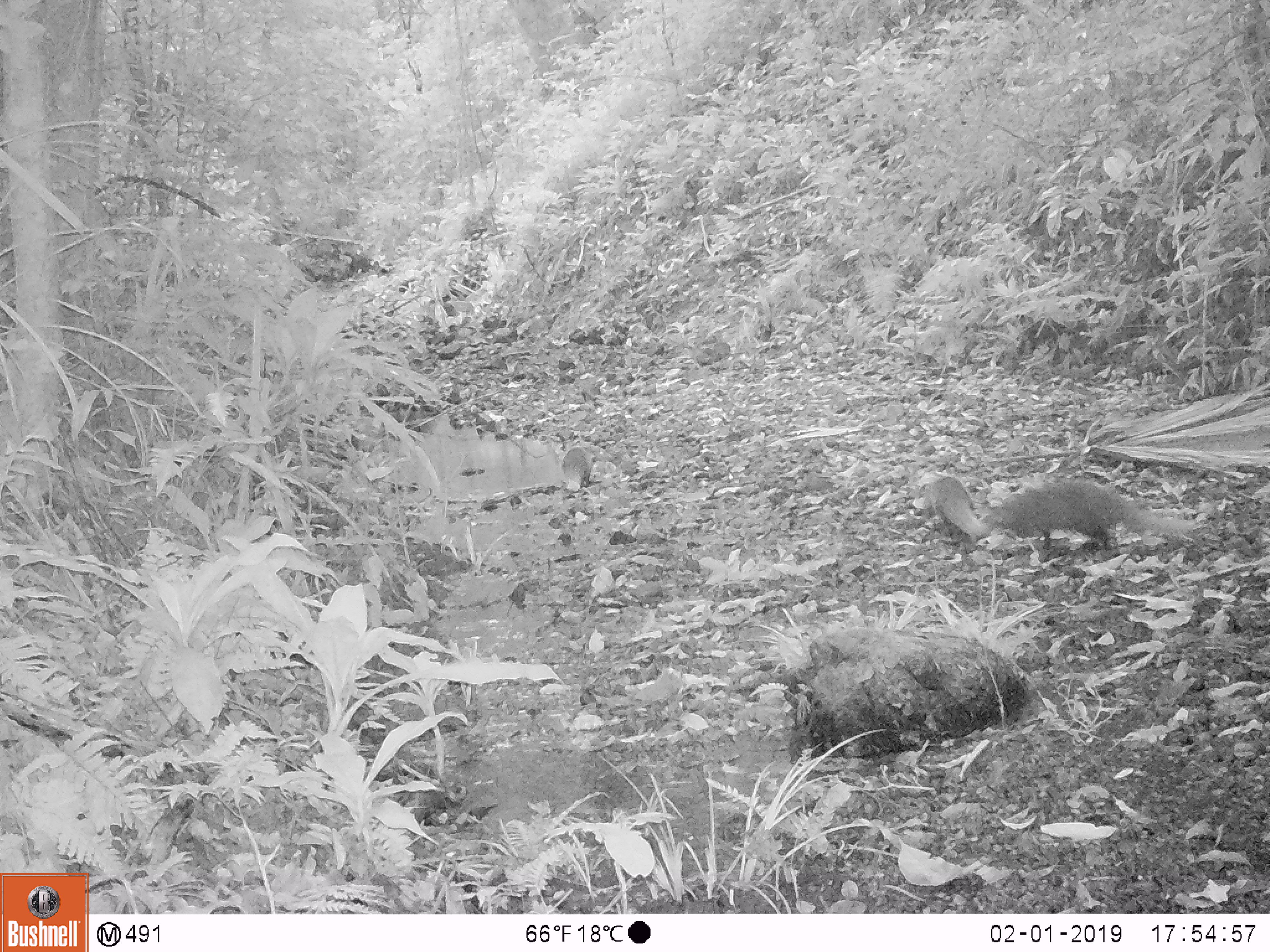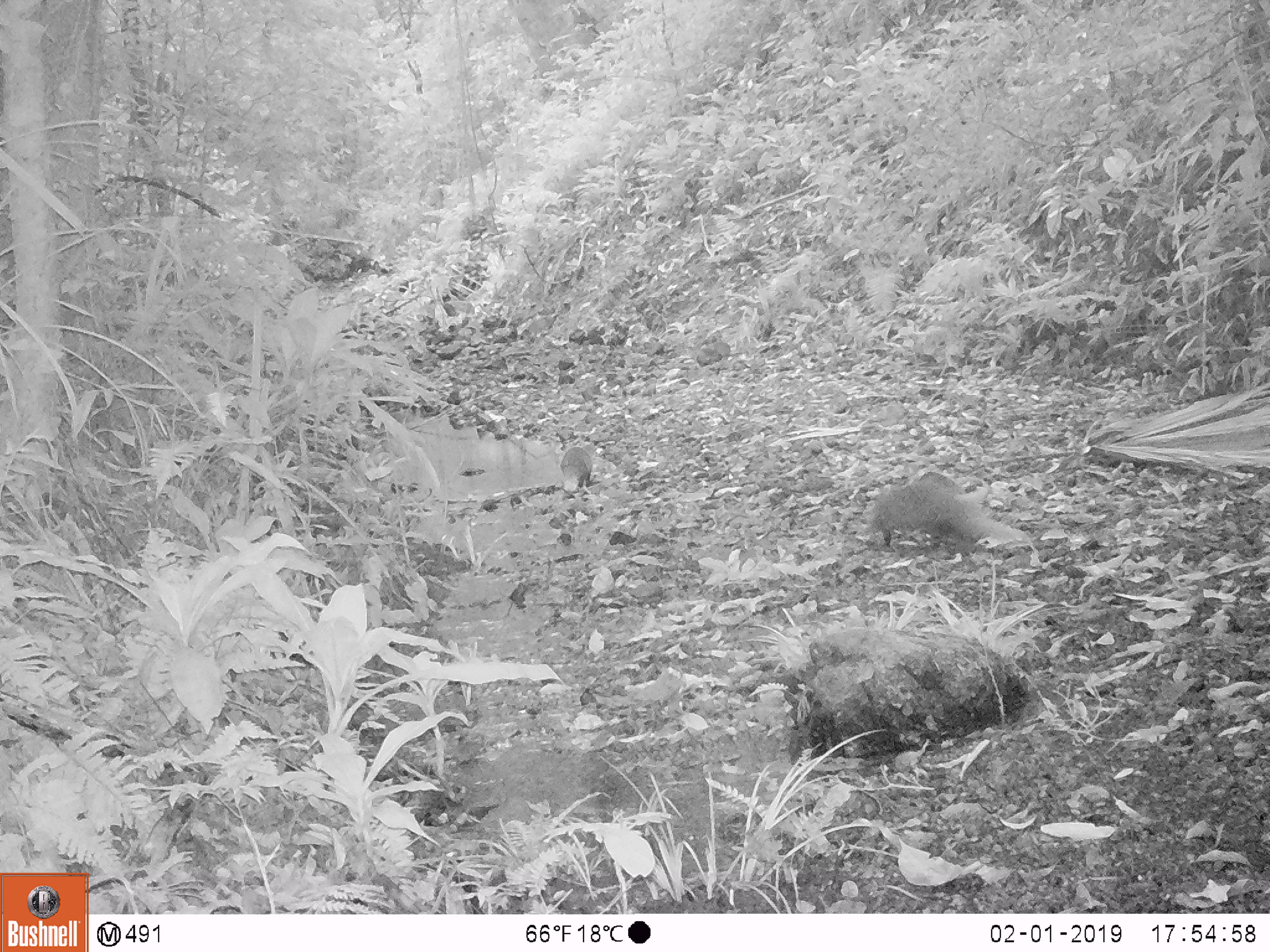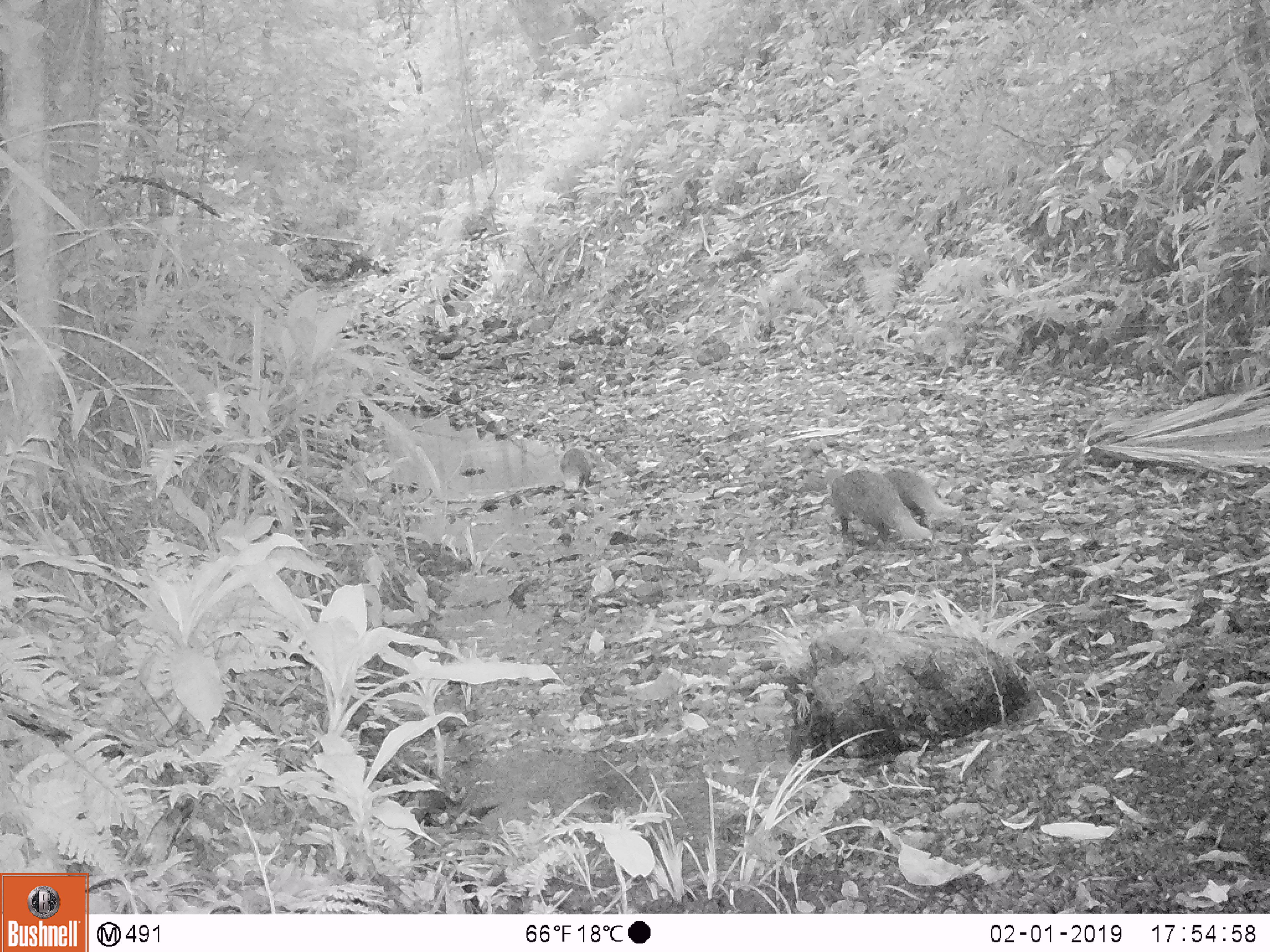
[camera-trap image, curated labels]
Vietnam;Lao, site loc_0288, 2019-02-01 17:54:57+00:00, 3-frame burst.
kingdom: Animalia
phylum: Chordata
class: Mammalia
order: Carnivora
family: Herpestidae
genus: Urva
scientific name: Urva urva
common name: crab-eating mongoose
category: crab eating mongoose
Crab eating mongoose (crab-eating mongoose) (Urva urva). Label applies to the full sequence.